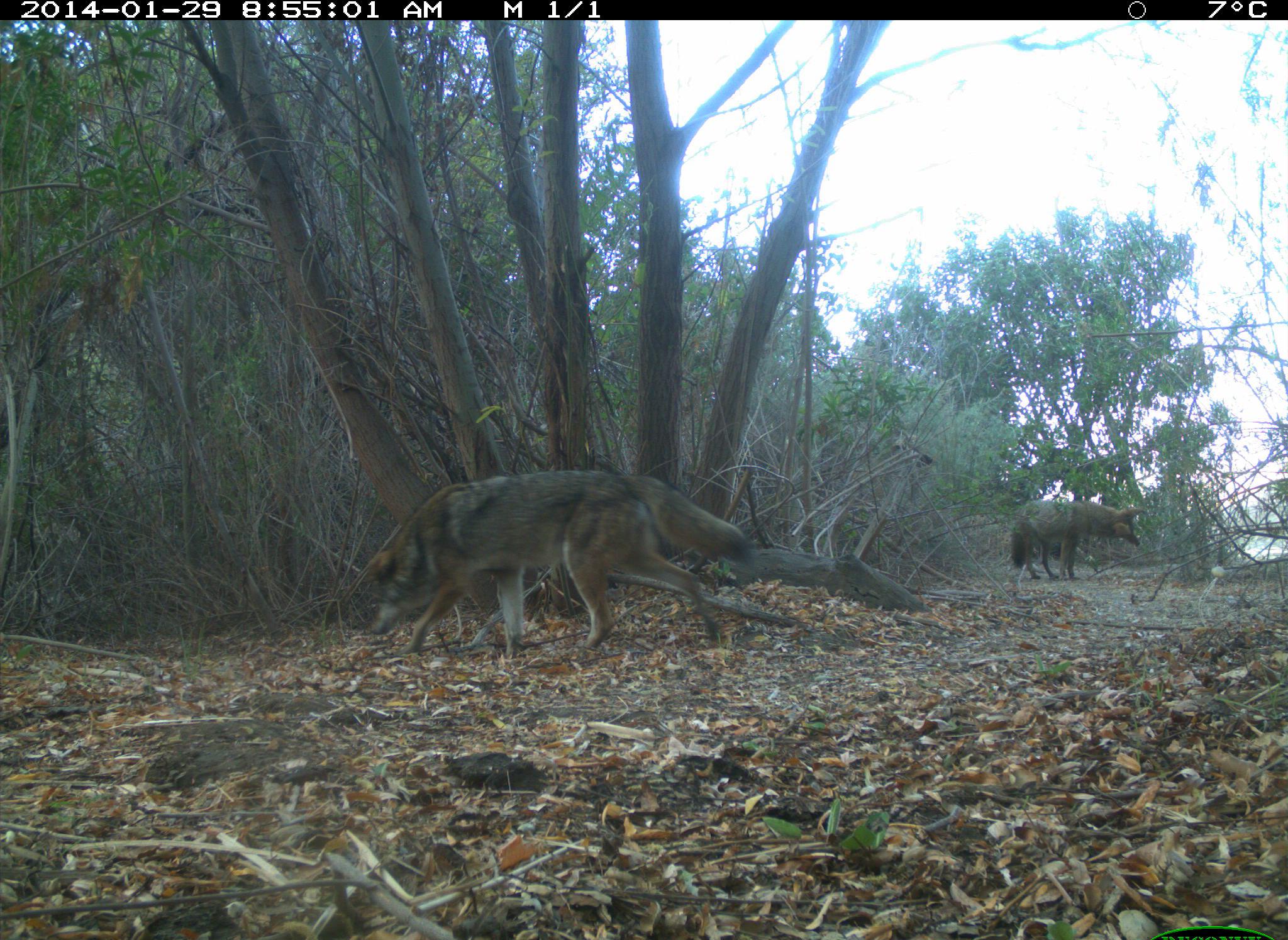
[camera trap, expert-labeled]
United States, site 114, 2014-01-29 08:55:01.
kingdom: Animalia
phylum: Chordata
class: Mammalia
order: Carnivora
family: Canidae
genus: Canis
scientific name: Canis latrans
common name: coyote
Coyote (Canis latrans).